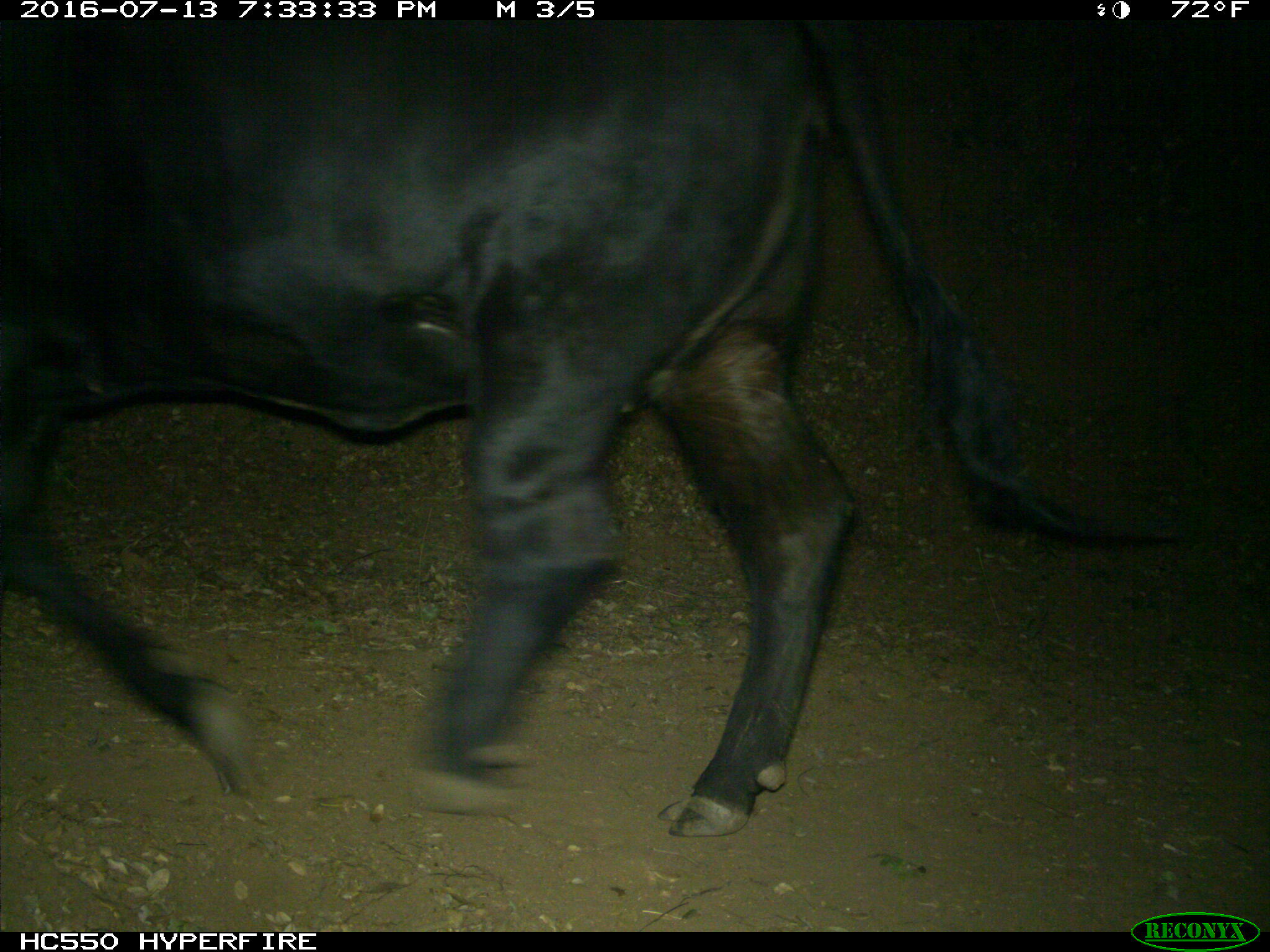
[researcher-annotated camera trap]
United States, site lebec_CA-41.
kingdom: Animalia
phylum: Chordata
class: Mammalia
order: Artiodactyla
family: Bovidae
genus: Bos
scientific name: Bos taurus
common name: domestic cow